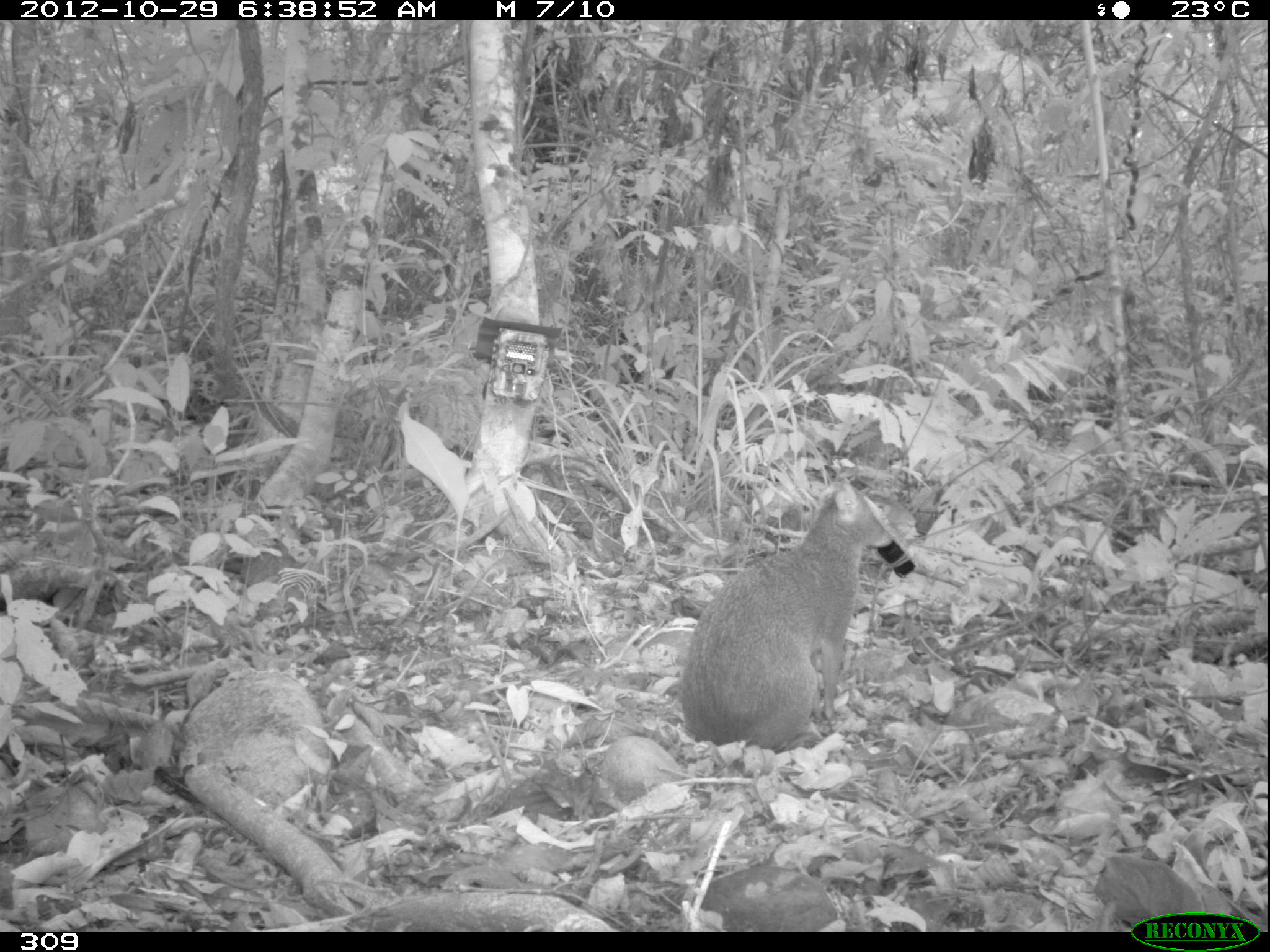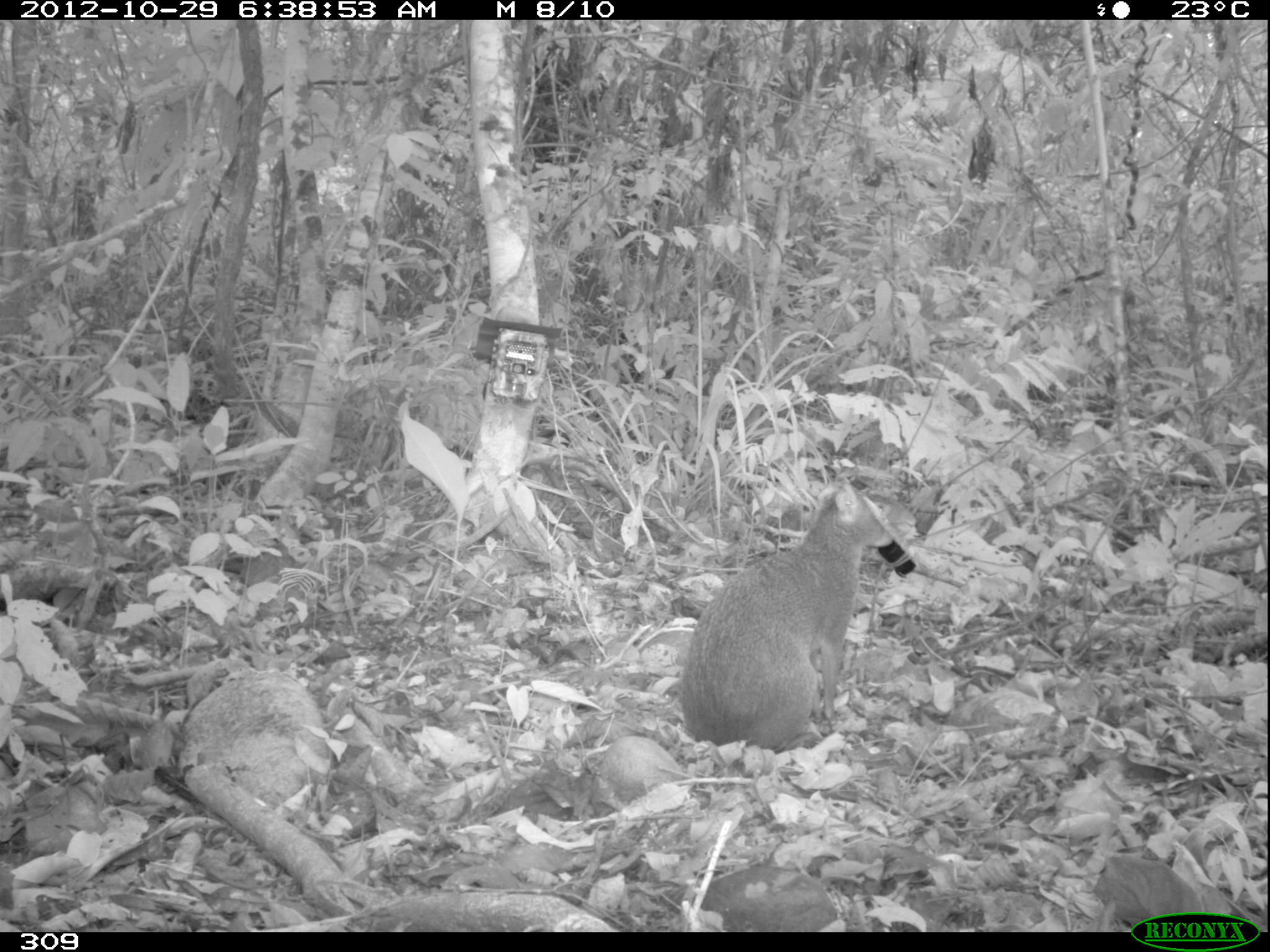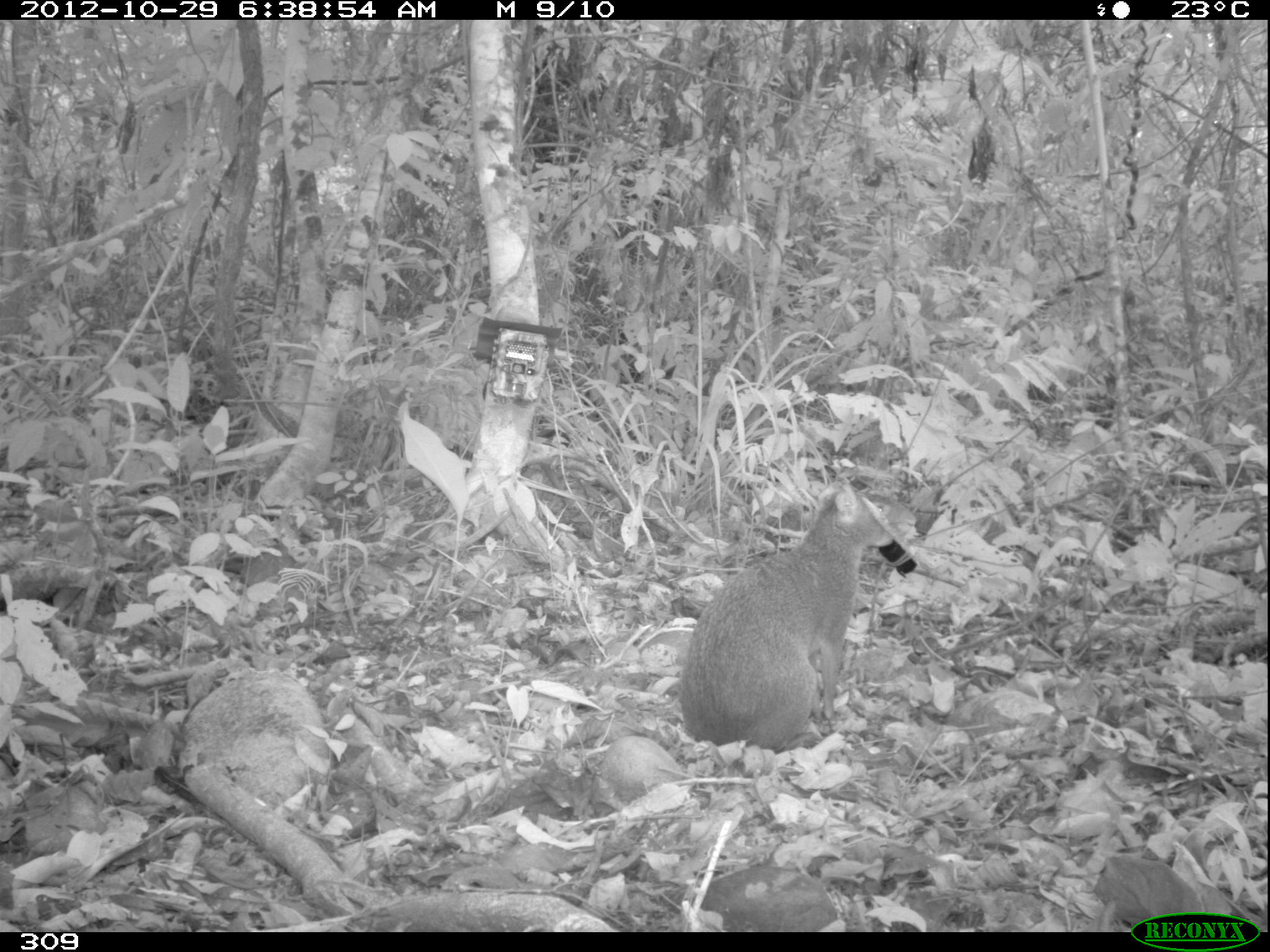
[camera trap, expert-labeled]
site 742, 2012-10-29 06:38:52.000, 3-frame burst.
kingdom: Animalia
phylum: Chordata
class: Mammalia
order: Rodentia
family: Dasyproctidae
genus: Dasyprocta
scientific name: Dasyprocta punctata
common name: central american agouti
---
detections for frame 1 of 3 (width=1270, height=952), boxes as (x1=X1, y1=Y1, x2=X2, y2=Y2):
dasyprocta punctata: (x1=680, y1=480, x2=917, y2=753)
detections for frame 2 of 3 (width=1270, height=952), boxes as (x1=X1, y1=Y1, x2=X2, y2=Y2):
dasyprocta punctata: (x1=680, y1=473, x2=916, y2=751)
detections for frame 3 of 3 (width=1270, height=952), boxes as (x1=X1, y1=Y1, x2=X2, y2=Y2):
dasyprocta punctata: (x1=666, y1=482, x2=895, y2=754)